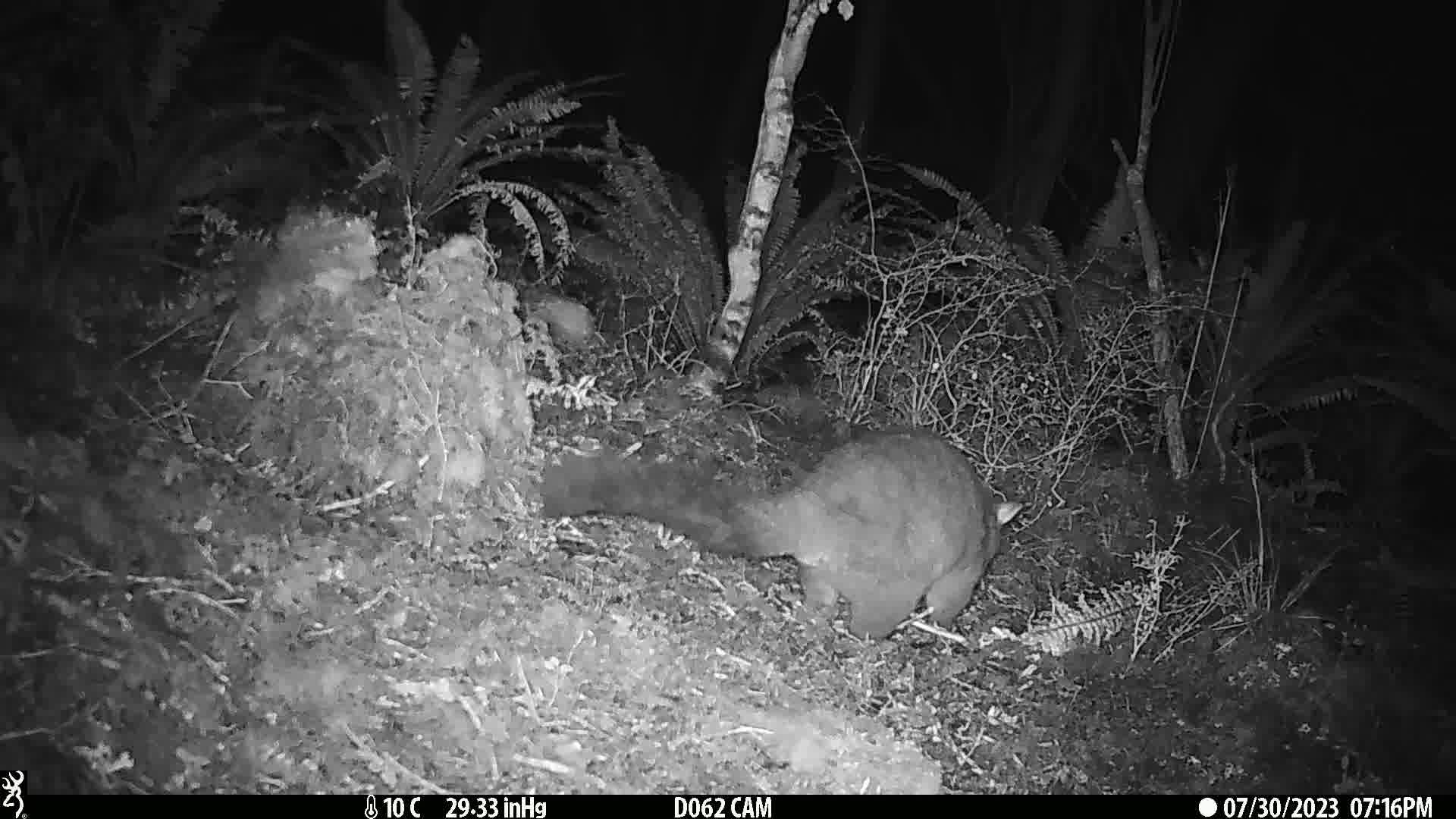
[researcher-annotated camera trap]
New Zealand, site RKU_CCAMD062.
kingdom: Animalia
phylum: Chordata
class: Mammalia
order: Diprotodontia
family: Phalangeridae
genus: Trichosurus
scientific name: Trichosurus vulpecula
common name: common brushtail possum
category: possum